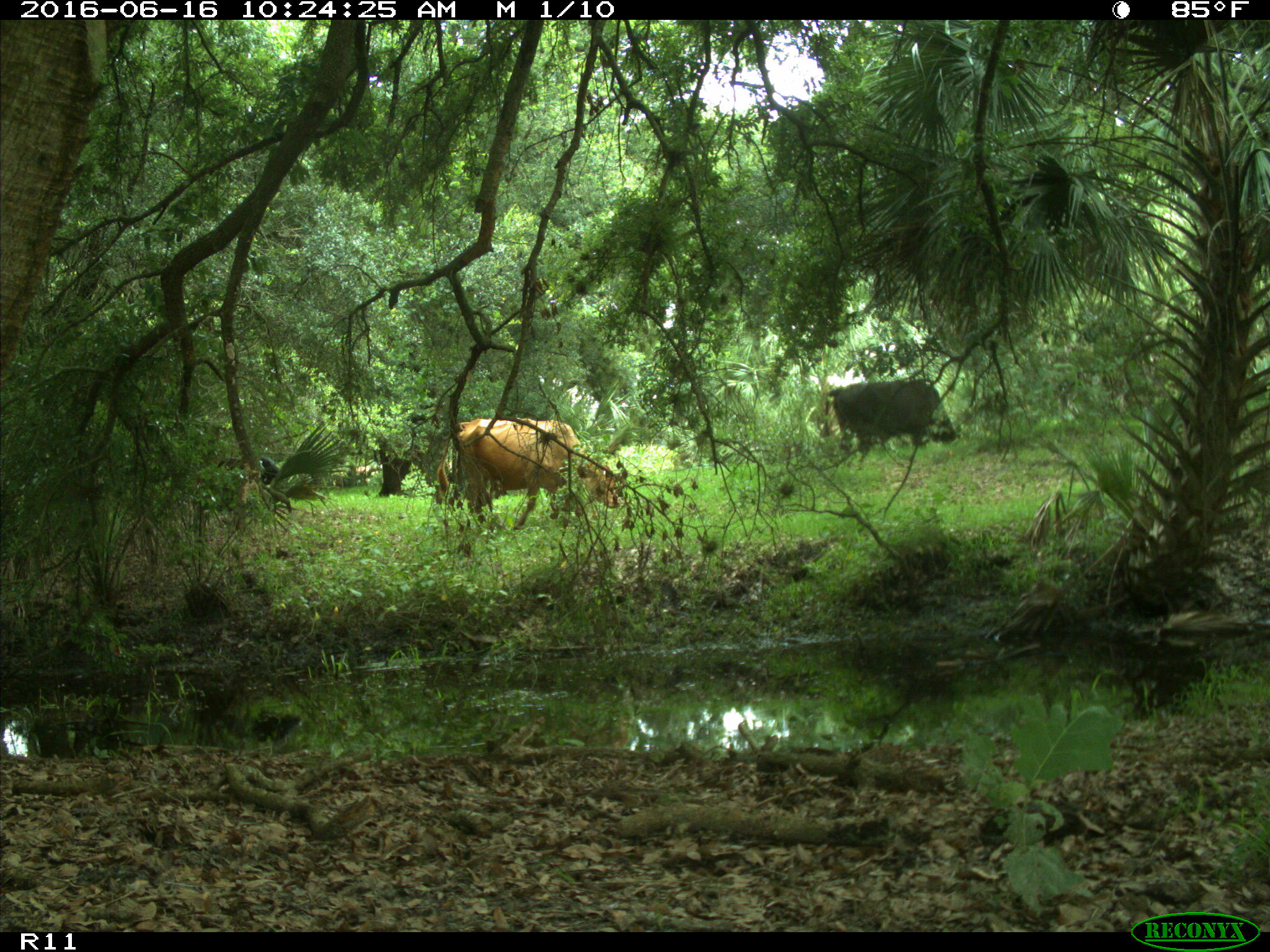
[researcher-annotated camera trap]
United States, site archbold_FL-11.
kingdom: Animalia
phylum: Chordata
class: Mammalia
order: Artiodactyla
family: Bovidae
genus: Bos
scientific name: Bos taurus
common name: domestic cow